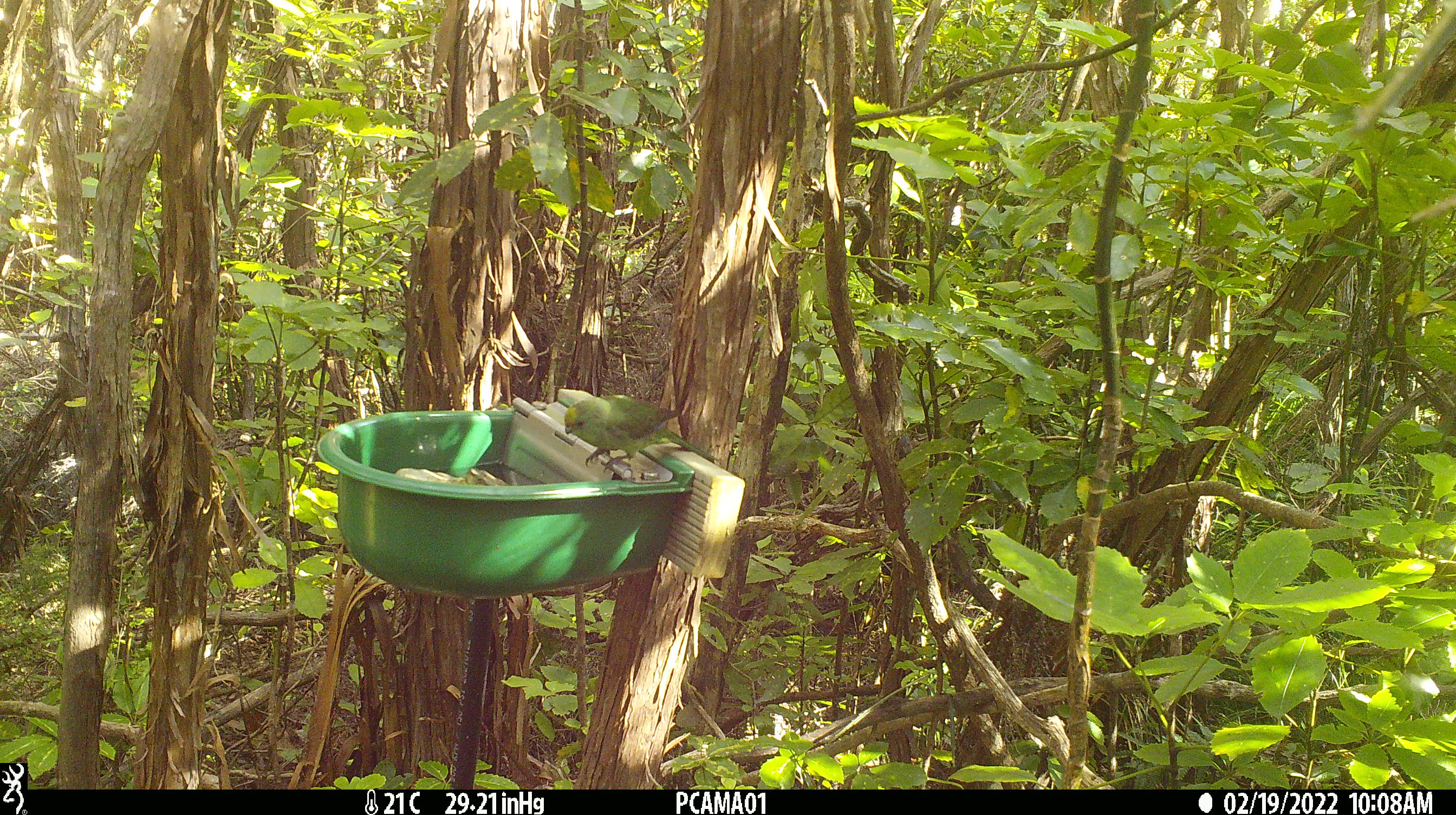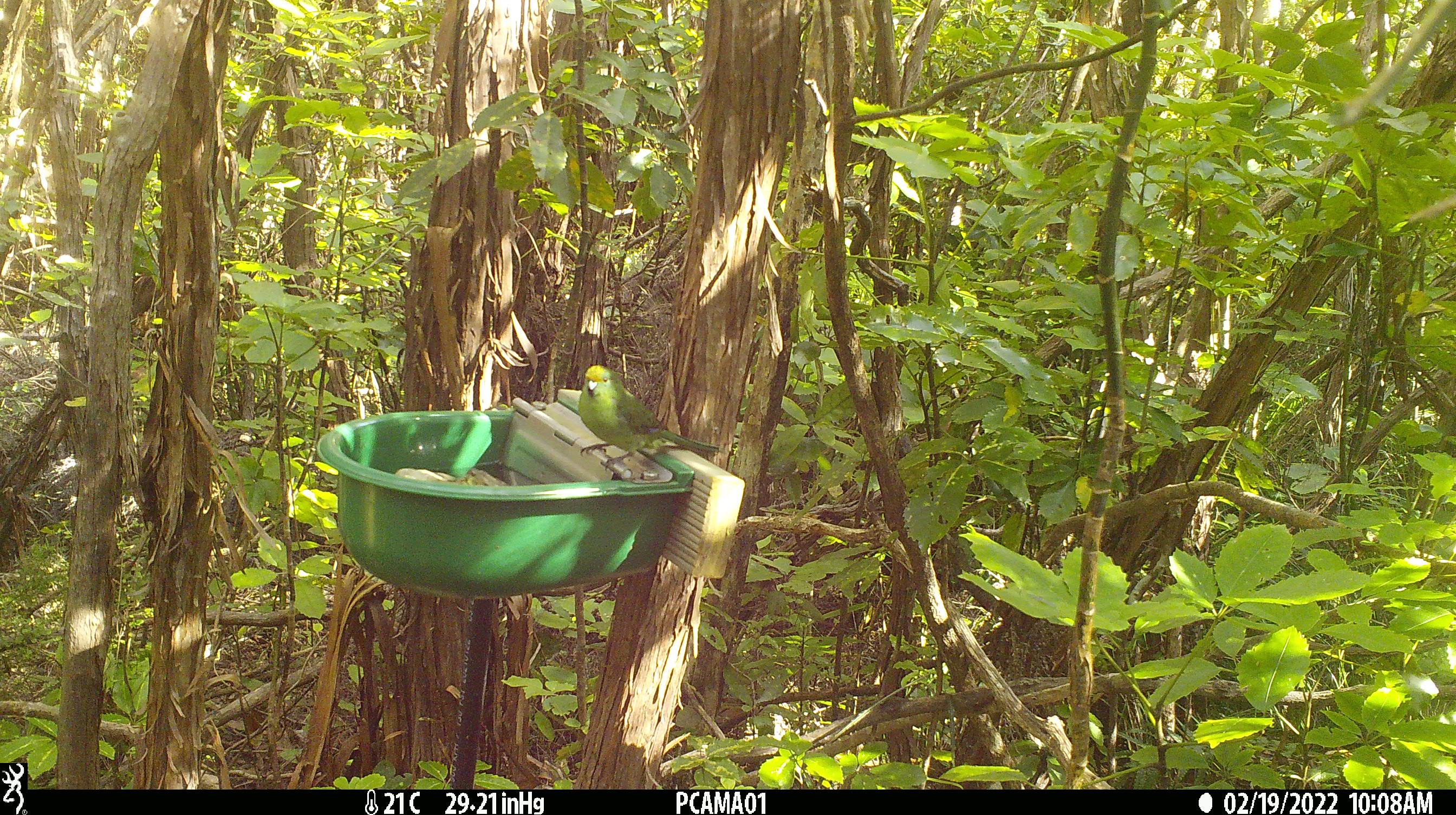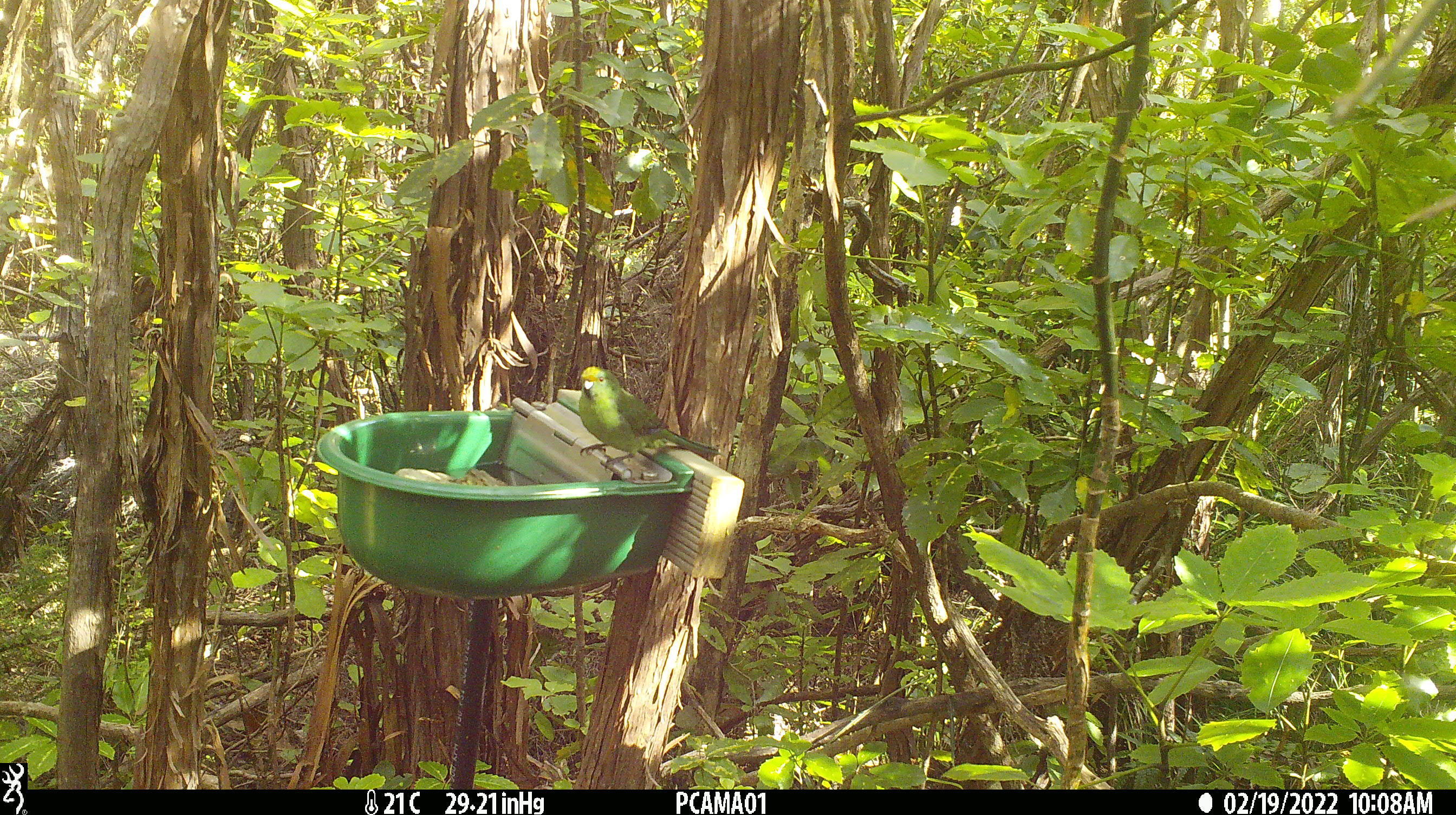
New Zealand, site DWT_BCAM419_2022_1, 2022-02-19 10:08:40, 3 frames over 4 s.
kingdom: Animalia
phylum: Chordata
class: Aves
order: Psittaciformes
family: Psittaculidae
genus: Cyanoramphus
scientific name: Cyanoramphus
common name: parakeet